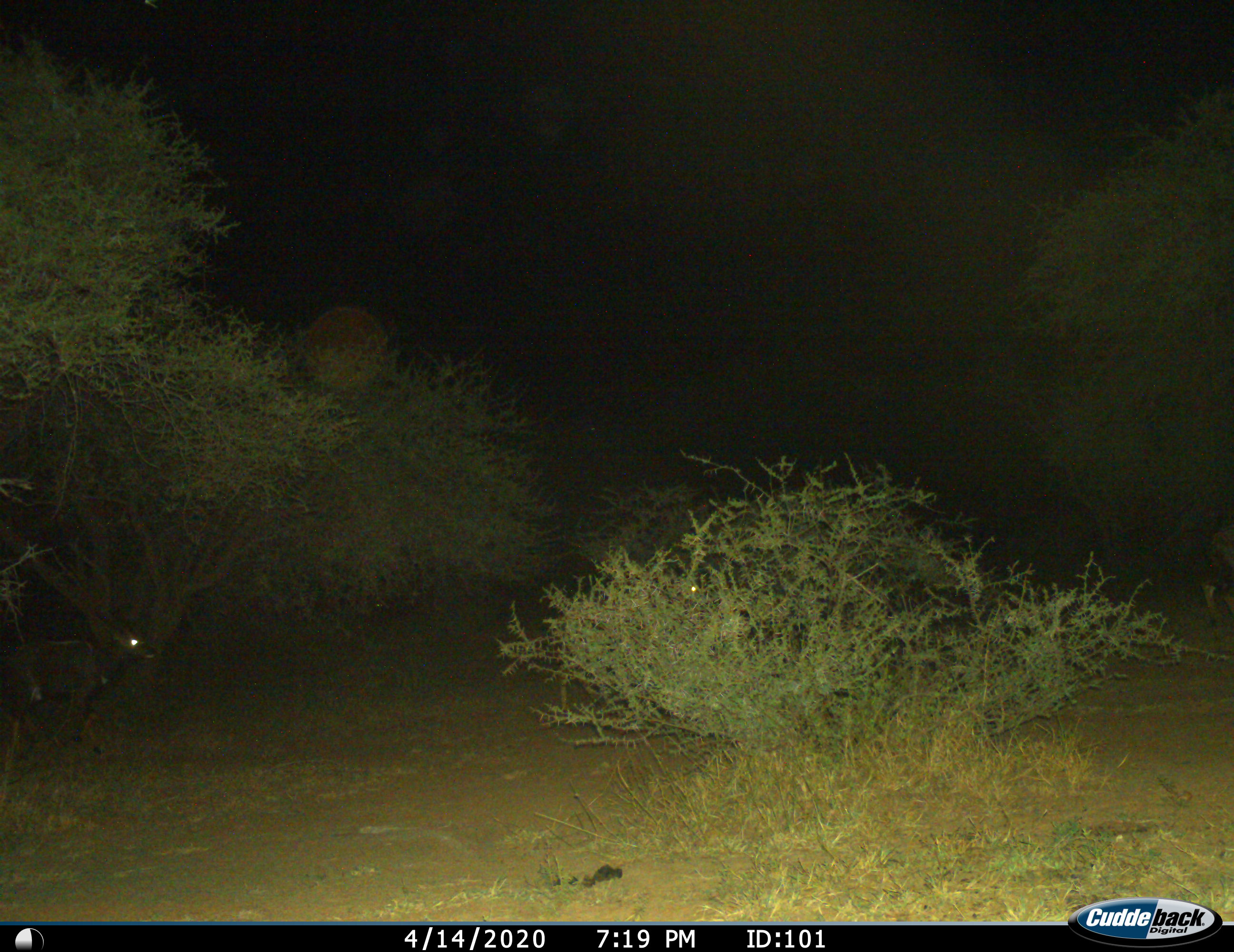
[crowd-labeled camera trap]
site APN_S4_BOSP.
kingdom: Animalia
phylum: Chordata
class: Mammalia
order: Artiodactyla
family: Bovidae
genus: Tragelaphus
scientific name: Tragelaphus angasii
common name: nyala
Nyala (Tragelaphus angasii), count 2. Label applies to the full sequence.